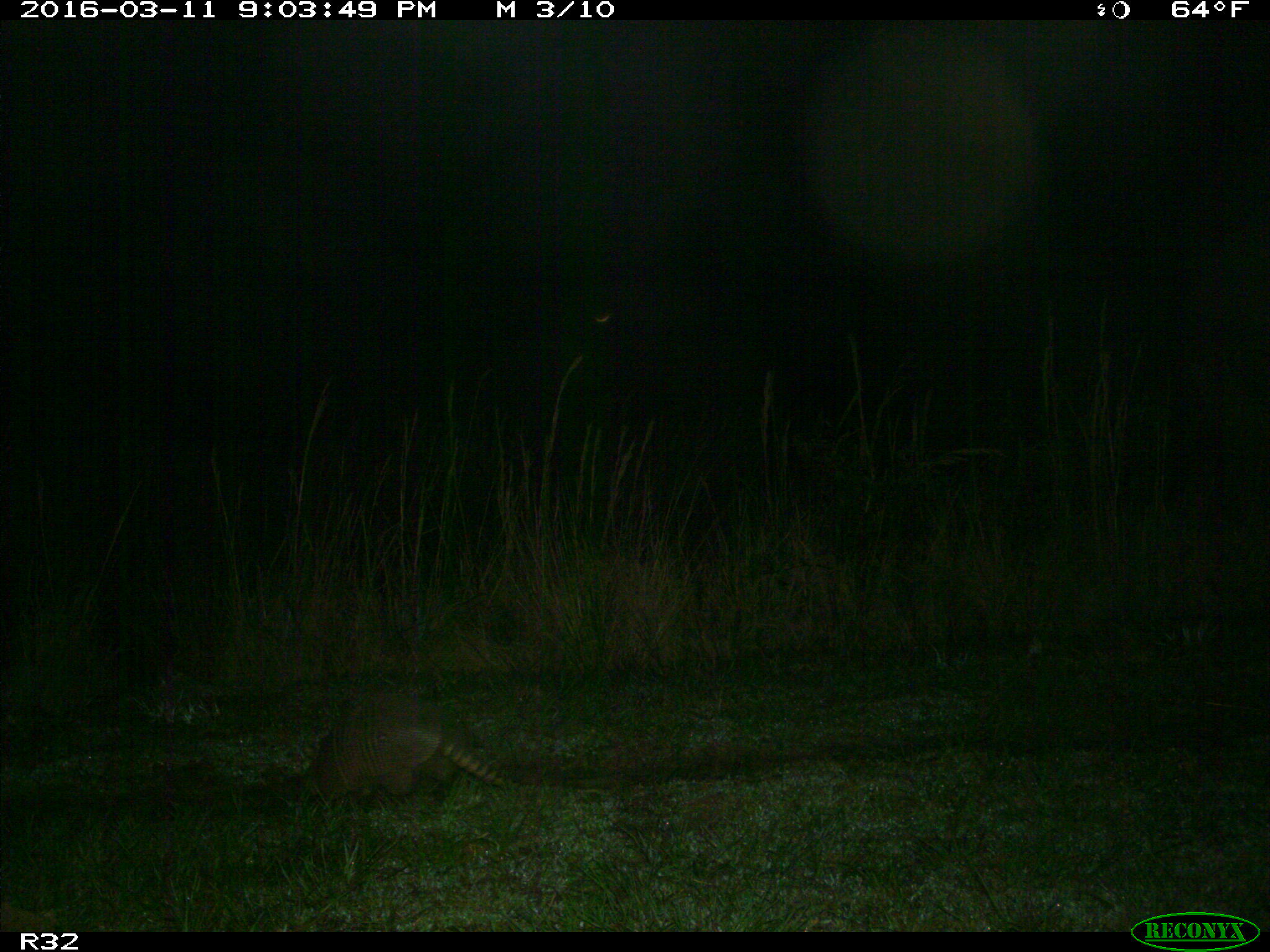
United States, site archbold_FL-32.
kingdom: Animalia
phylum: Chordata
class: Mammalia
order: Cingulata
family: Dasypodidae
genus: Dasypus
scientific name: Dasypus novemcinctus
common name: nine-banded armadillo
Dasypus novemcinctus (nine-banded armadillo).